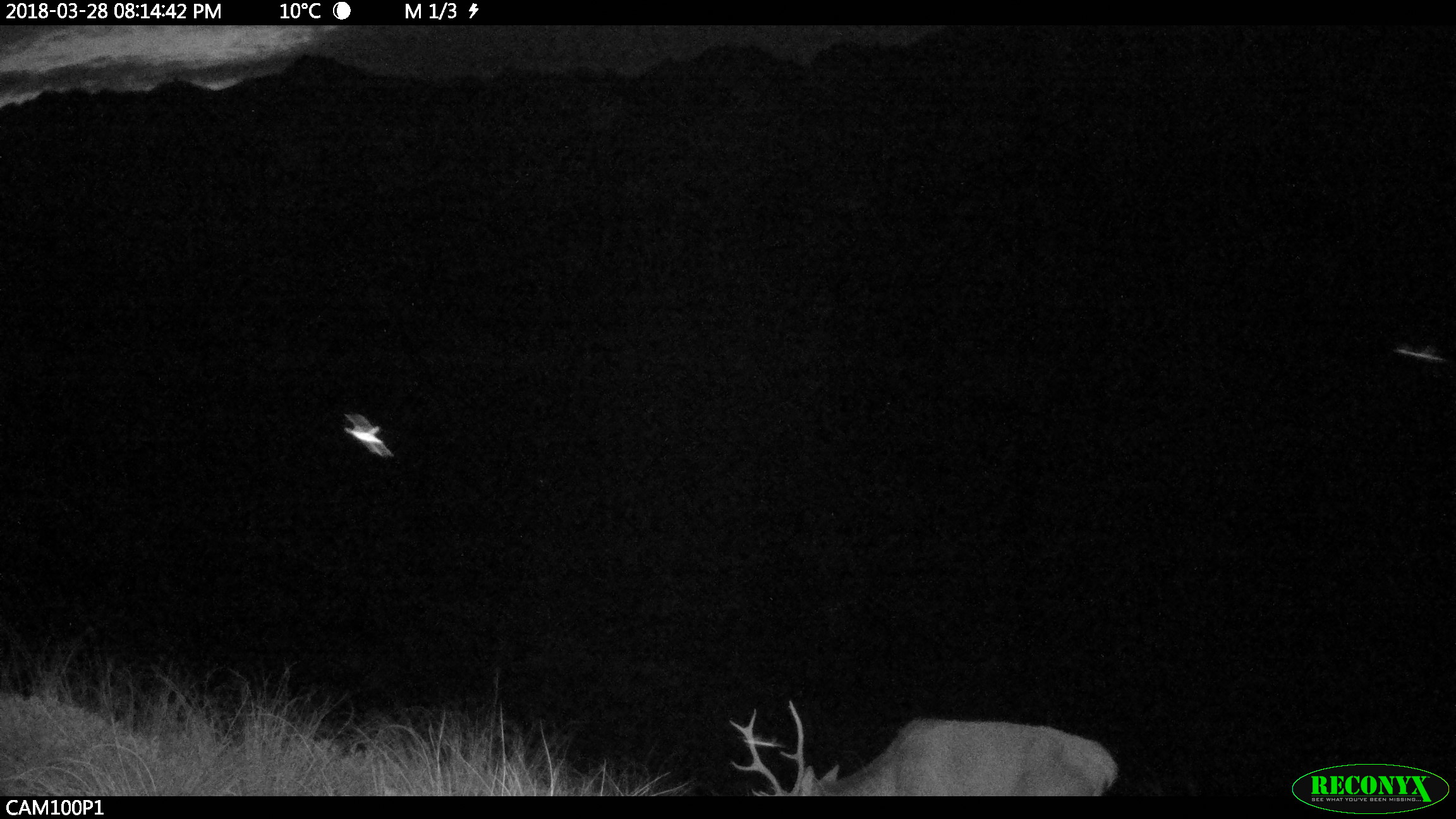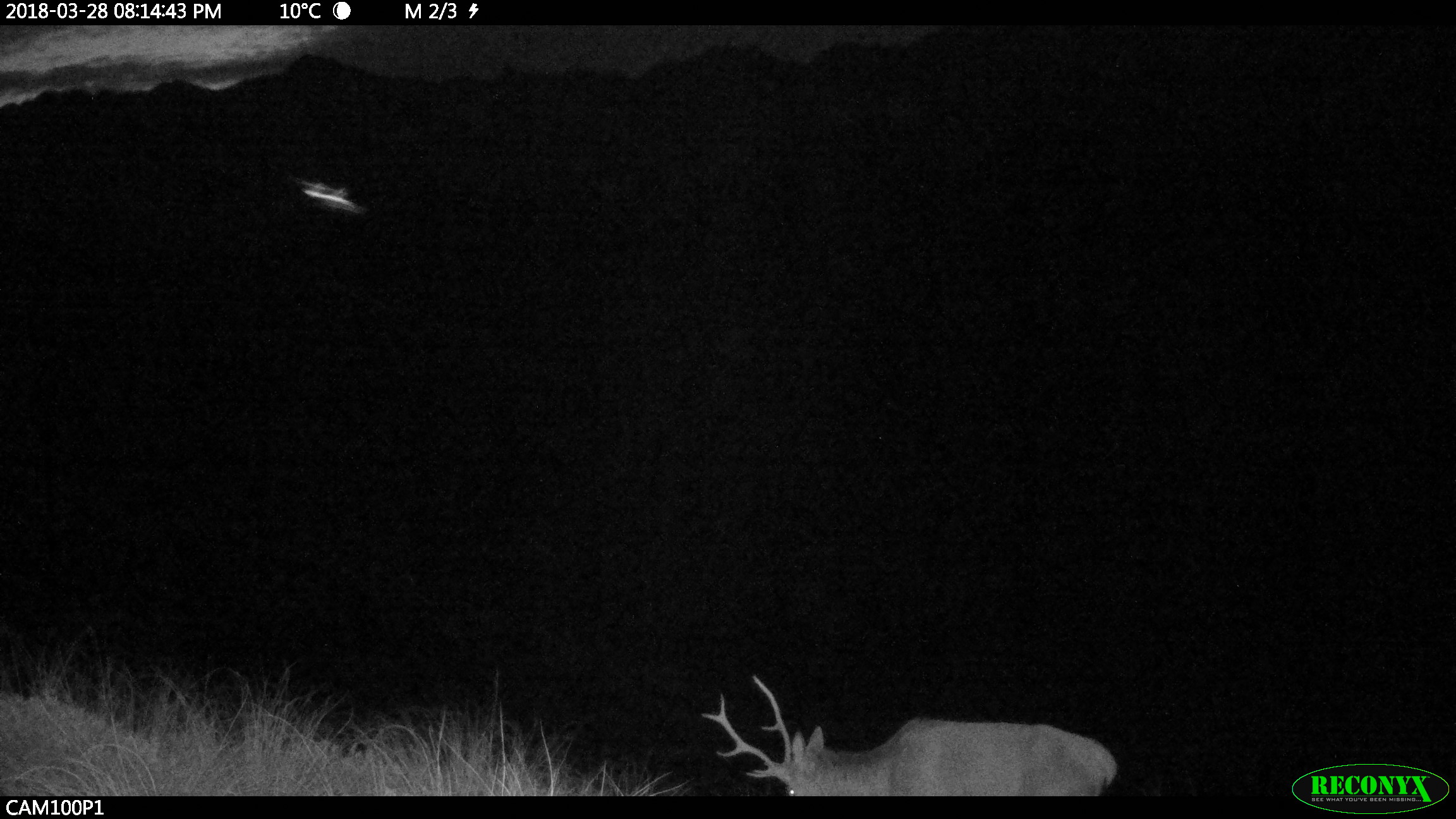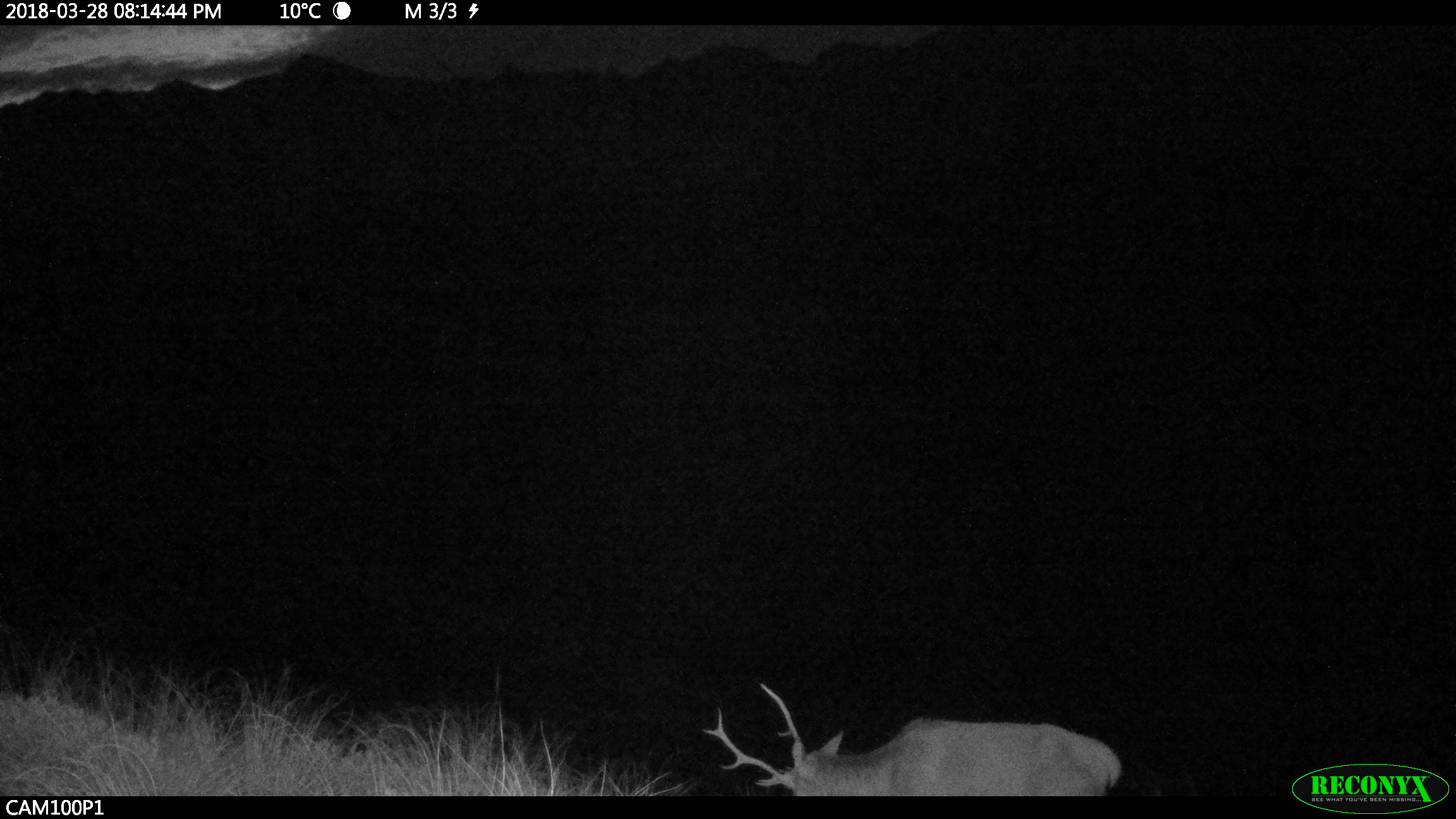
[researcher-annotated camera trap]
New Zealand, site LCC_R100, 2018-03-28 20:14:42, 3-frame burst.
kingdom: Animalia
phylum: Chordata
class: Mammalia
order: Artiodactyla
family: Cervidae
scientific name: Cervidae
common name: deer